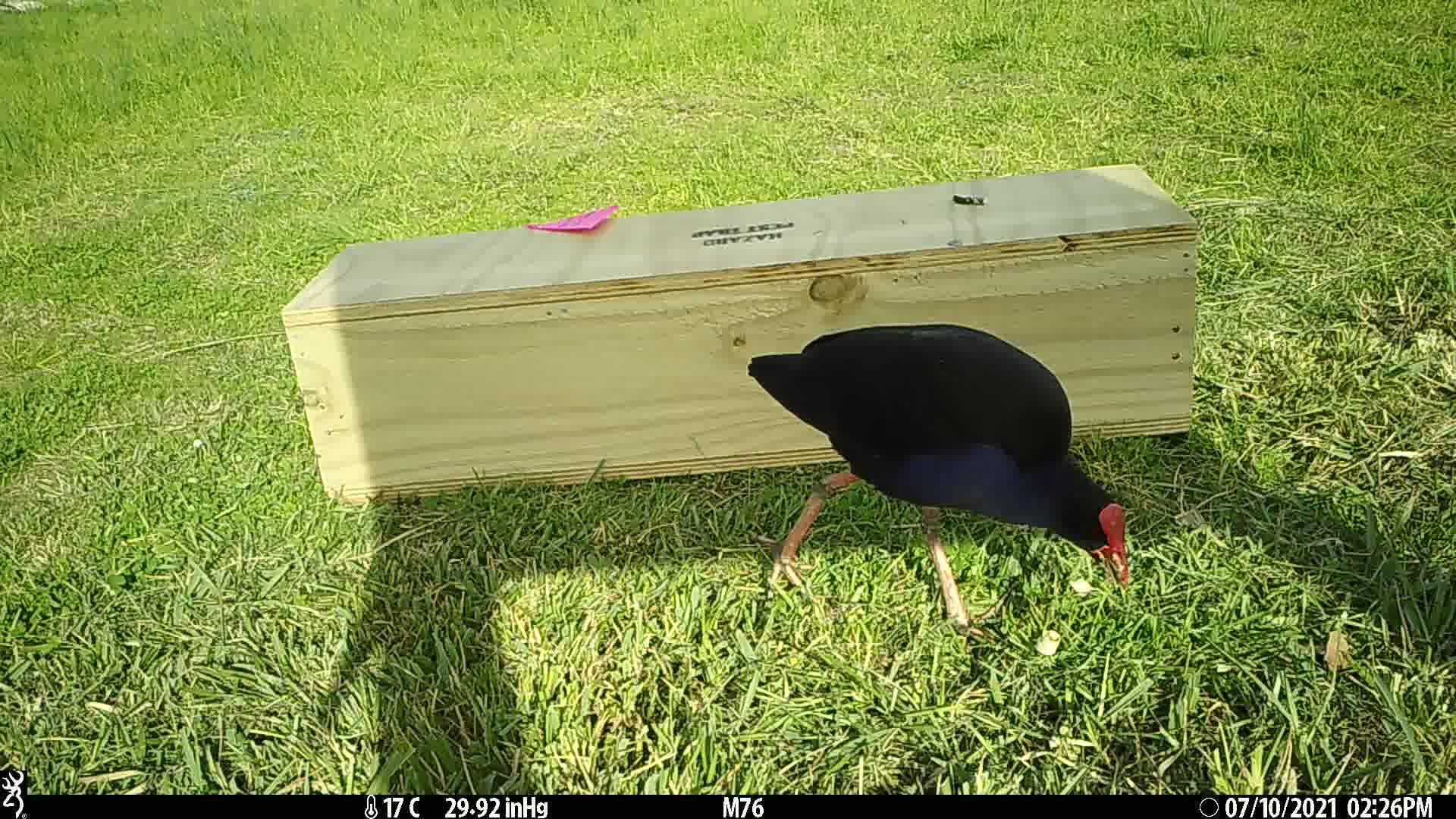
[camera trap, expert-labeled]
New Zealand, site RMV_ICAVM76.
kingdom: Animalia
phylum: Chordata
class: Aves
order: Gruiformes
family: Rallidae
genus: Porphyrio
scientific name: Porphyrio melanotus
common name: australasian swamphen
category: pukeko